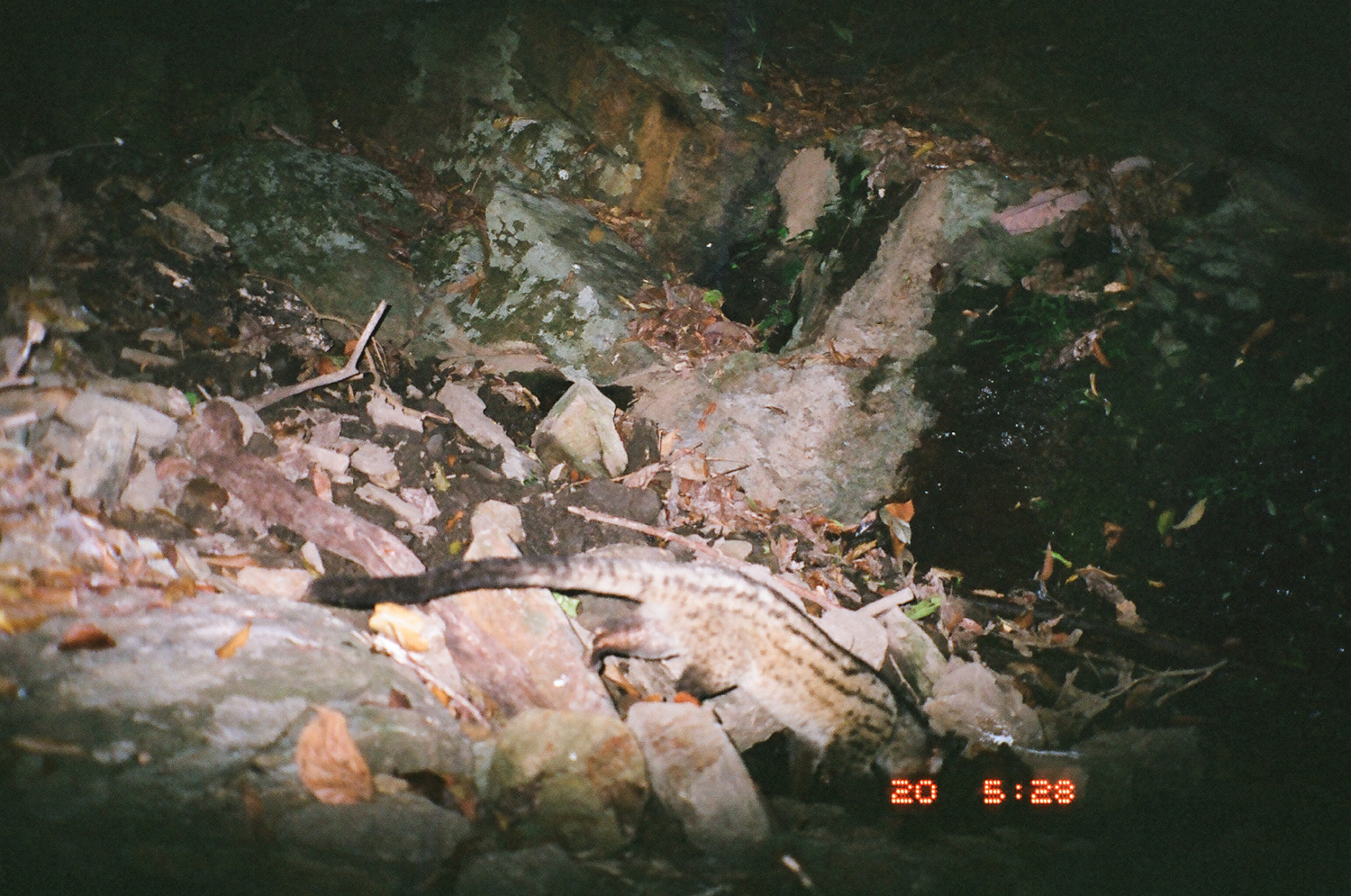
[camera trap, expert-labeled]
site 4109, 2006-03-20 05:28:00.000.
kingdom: Animalia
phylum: Chordata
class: Mammalia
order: Carnivora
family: Viverridae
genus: Paradoxurus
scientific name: Paradoxurus hermaphroditus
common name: asian palm civet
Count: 1.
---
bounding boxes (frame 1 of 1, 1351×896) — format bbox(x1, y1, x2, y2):
paradoxurus hermaphroditus: bbox(302, 544, 968, 812)